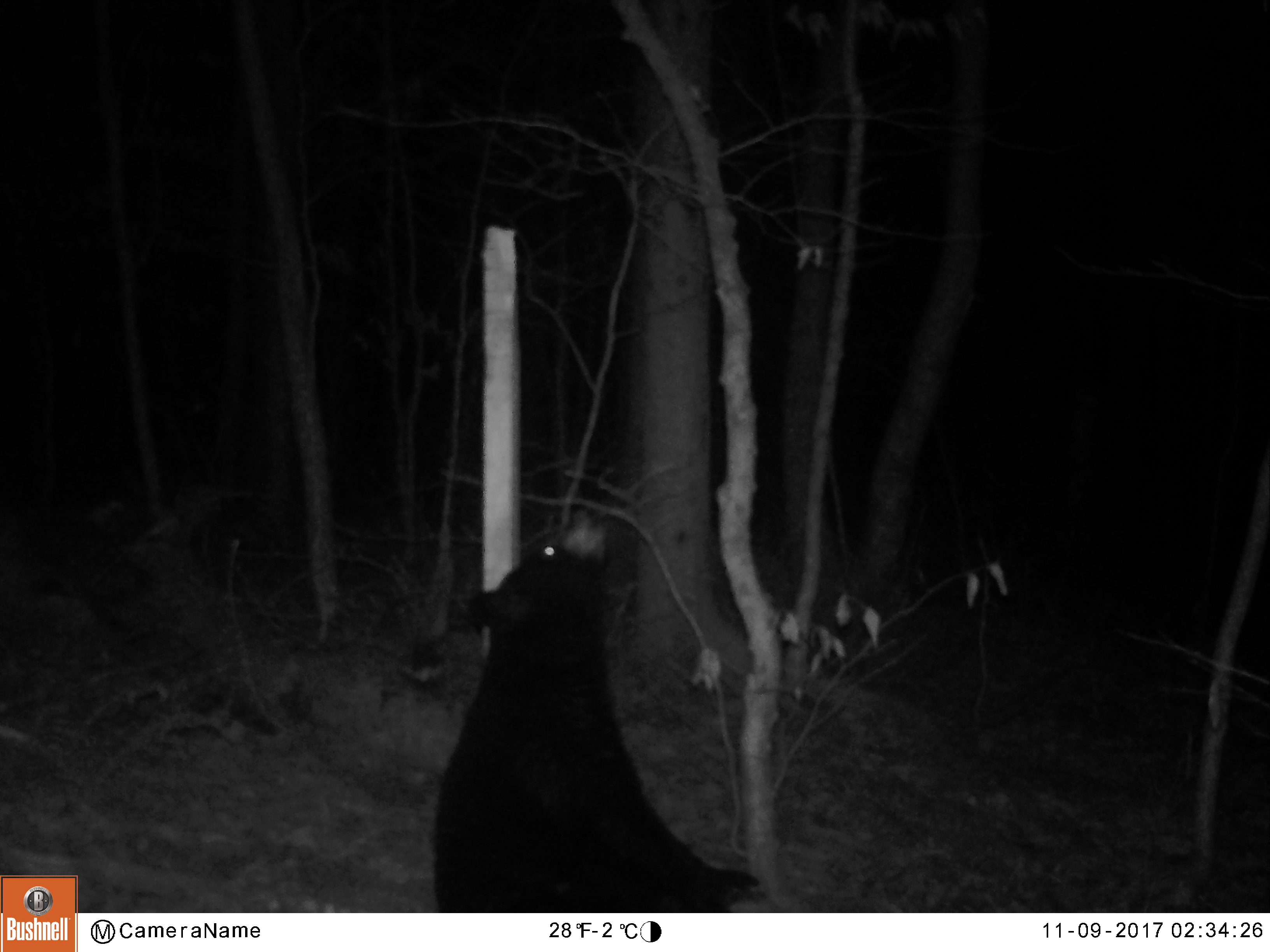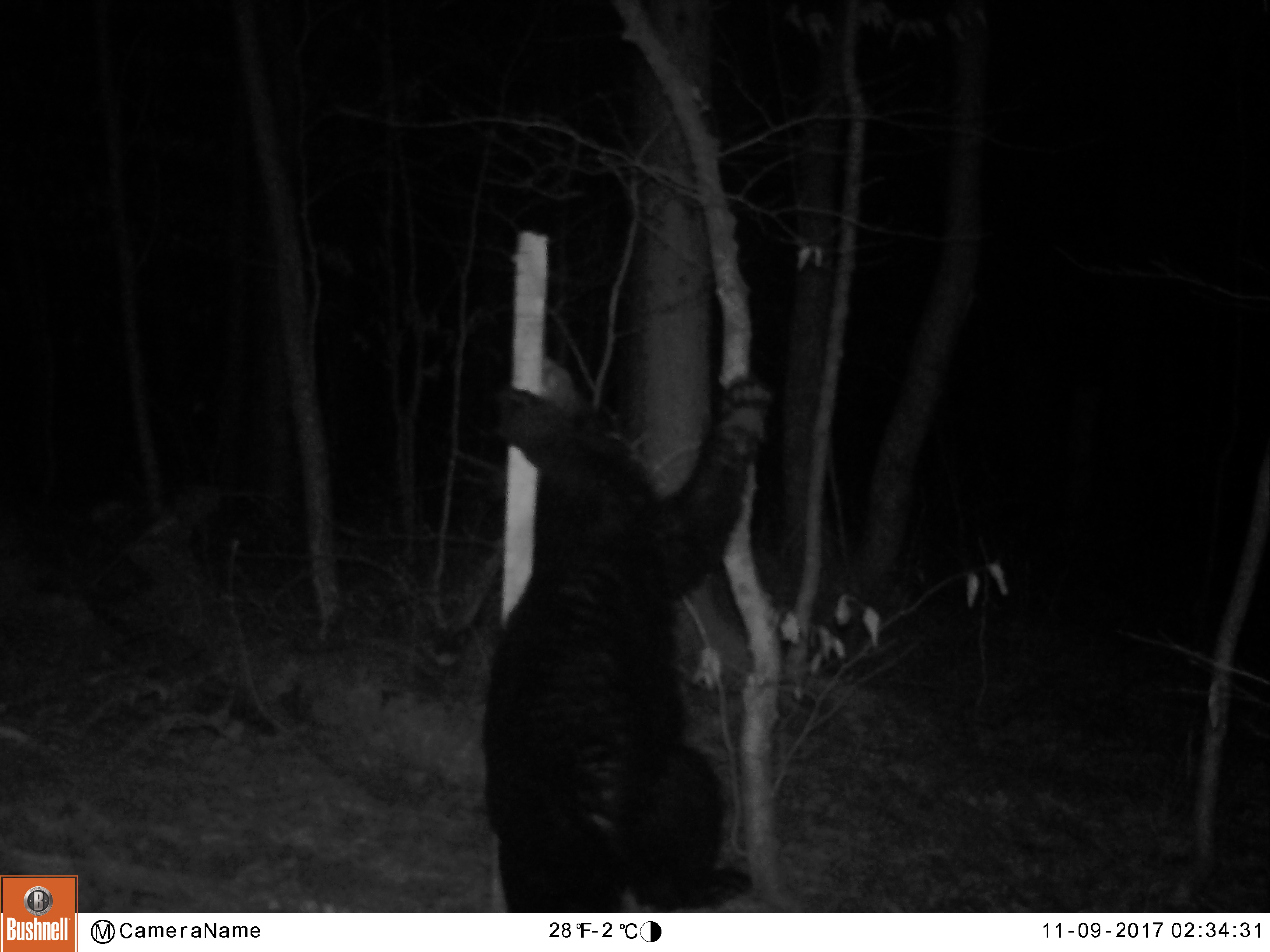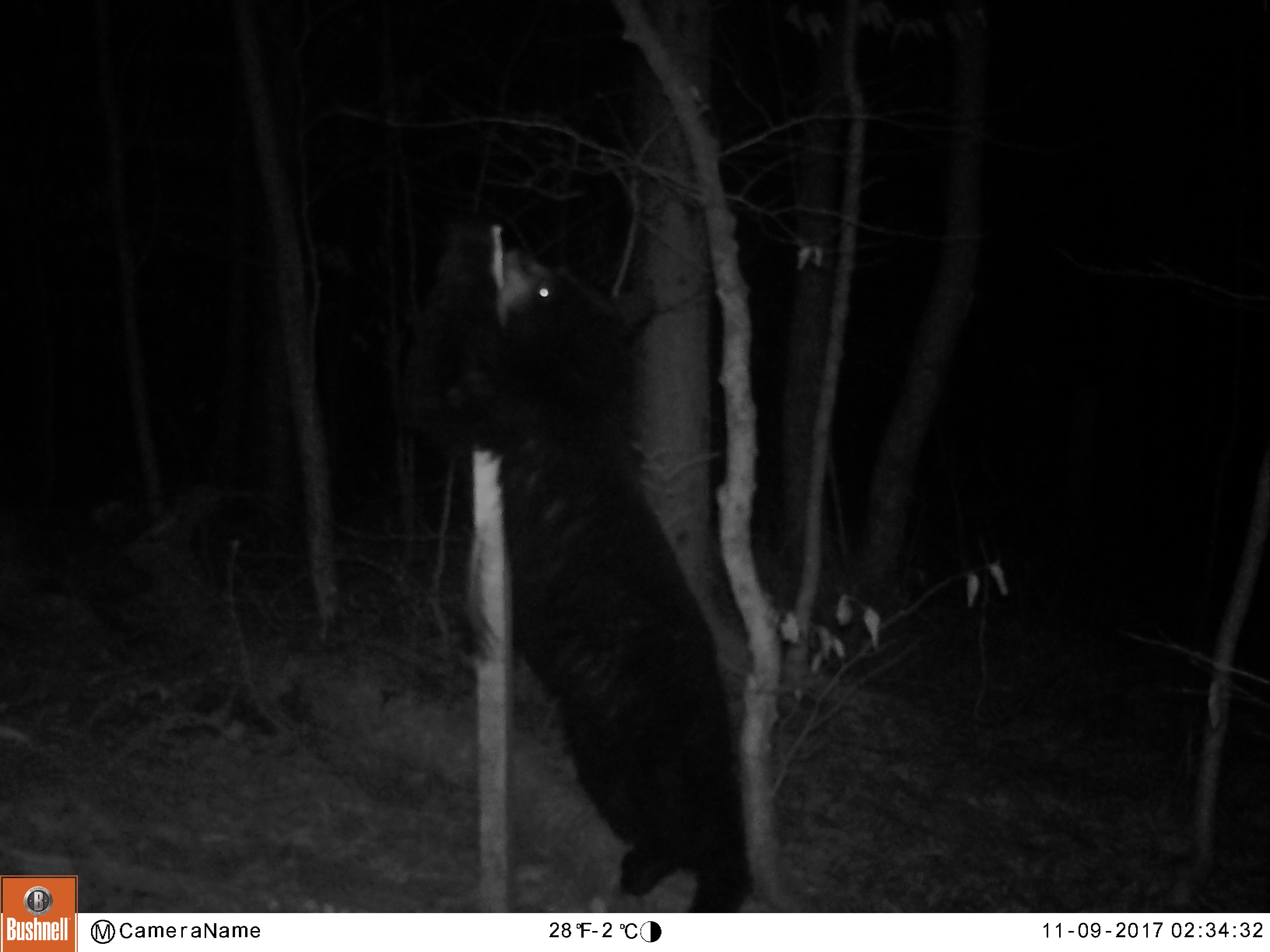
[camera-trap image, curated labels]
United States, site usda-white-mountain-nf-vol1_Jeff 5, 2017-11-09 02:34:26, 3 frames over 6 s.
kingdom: Animalia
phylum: Chordata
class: Mammalia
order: Carnivora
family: Ursidae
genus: Ursus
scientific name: Ursus americanus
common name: black bear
Black bear (Ursus americanus).